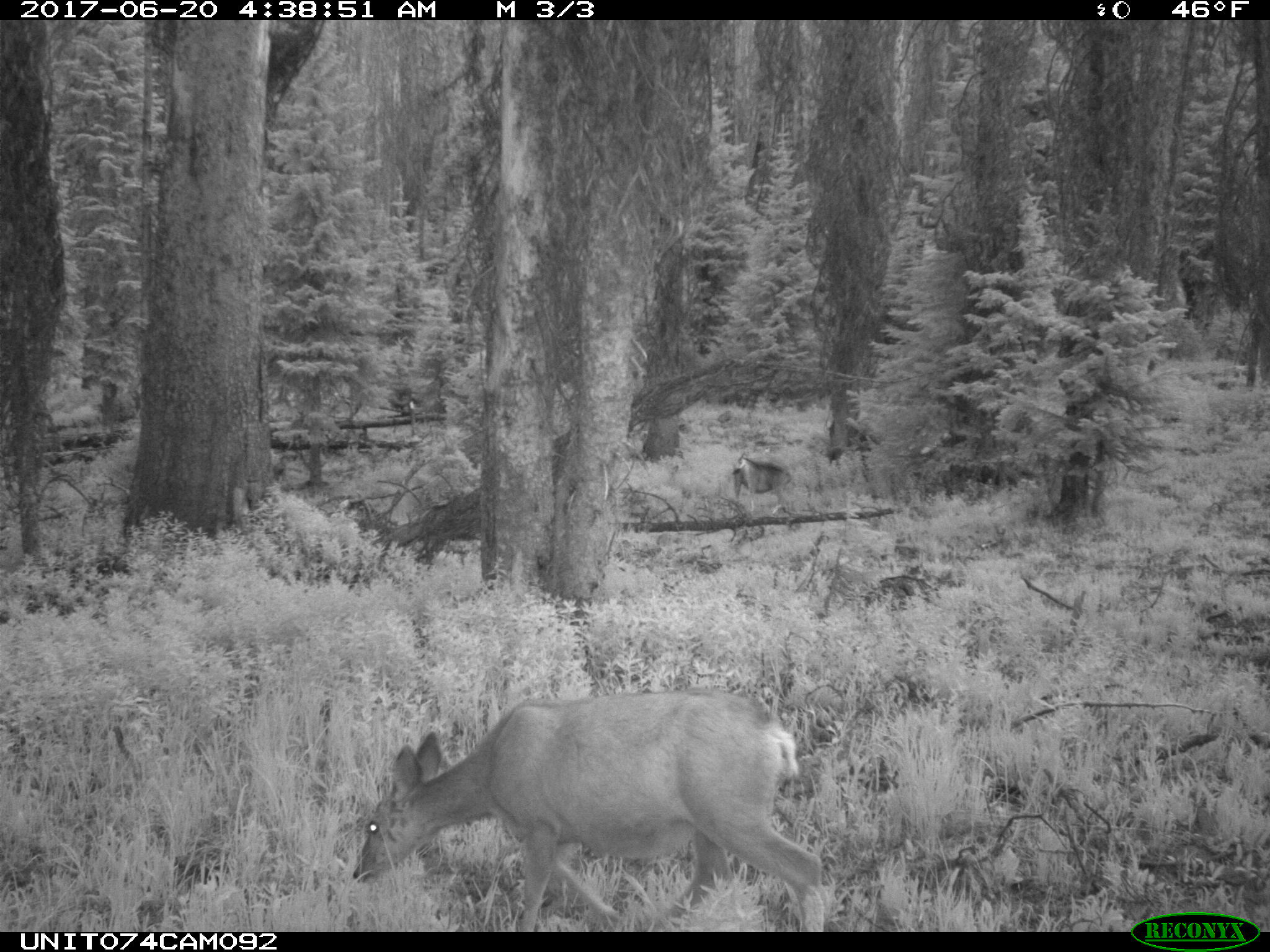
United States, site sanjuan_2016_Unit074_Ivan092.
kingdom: Animalia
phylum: Chordata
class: Mammalia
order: Artiodactyla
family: Cervidae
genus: Odocoileus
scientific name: Odocoileus hemionus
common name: mule deer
Odocoileus hemionus (mule deer).